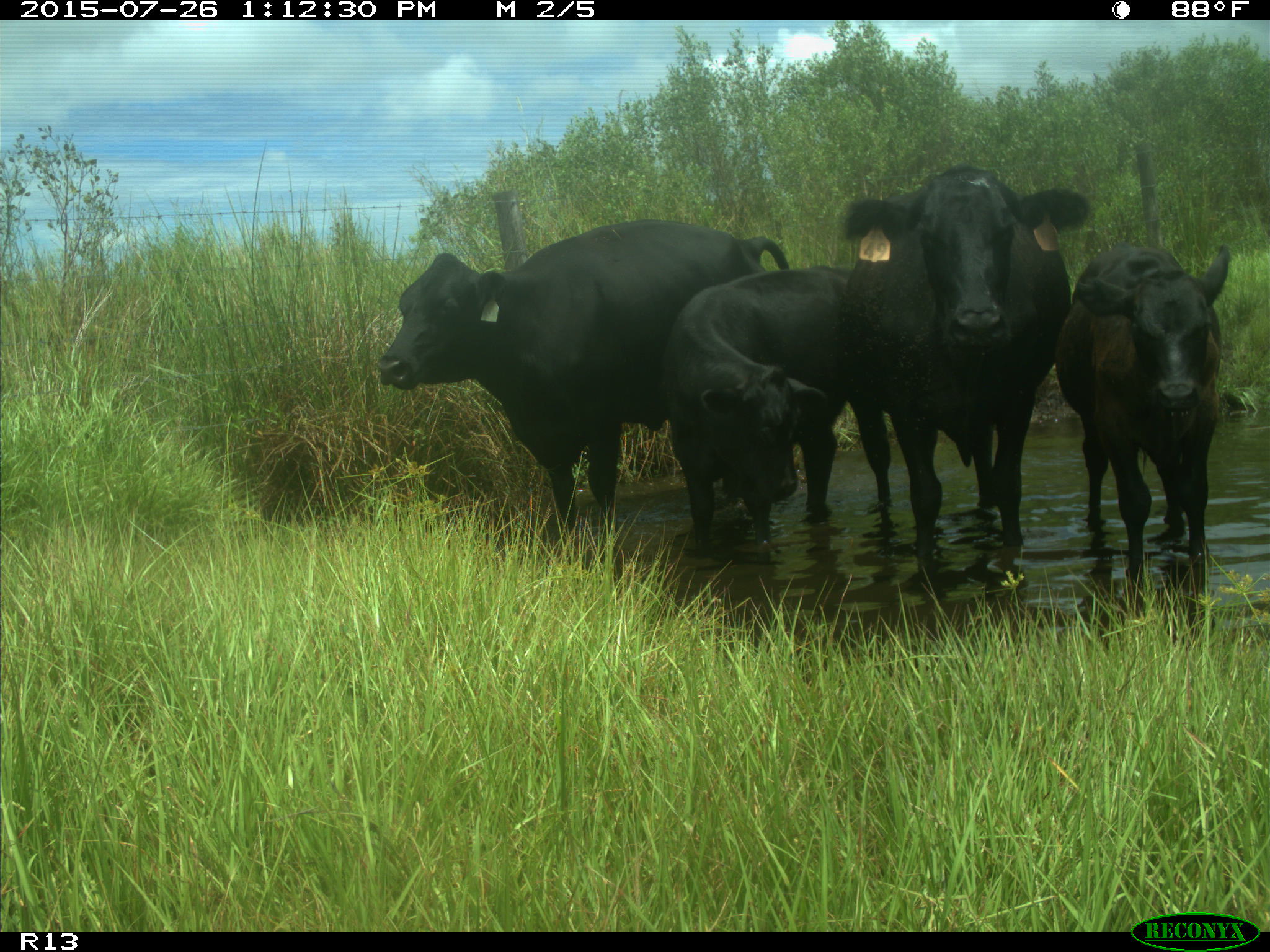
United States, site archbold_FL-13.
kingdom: Animalia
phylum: Chordata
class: Mammalia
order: Artiodactyla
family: Bovidae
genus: Bos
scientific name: Bos taurus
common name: domestic cow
Bos taurus (domestic cow).